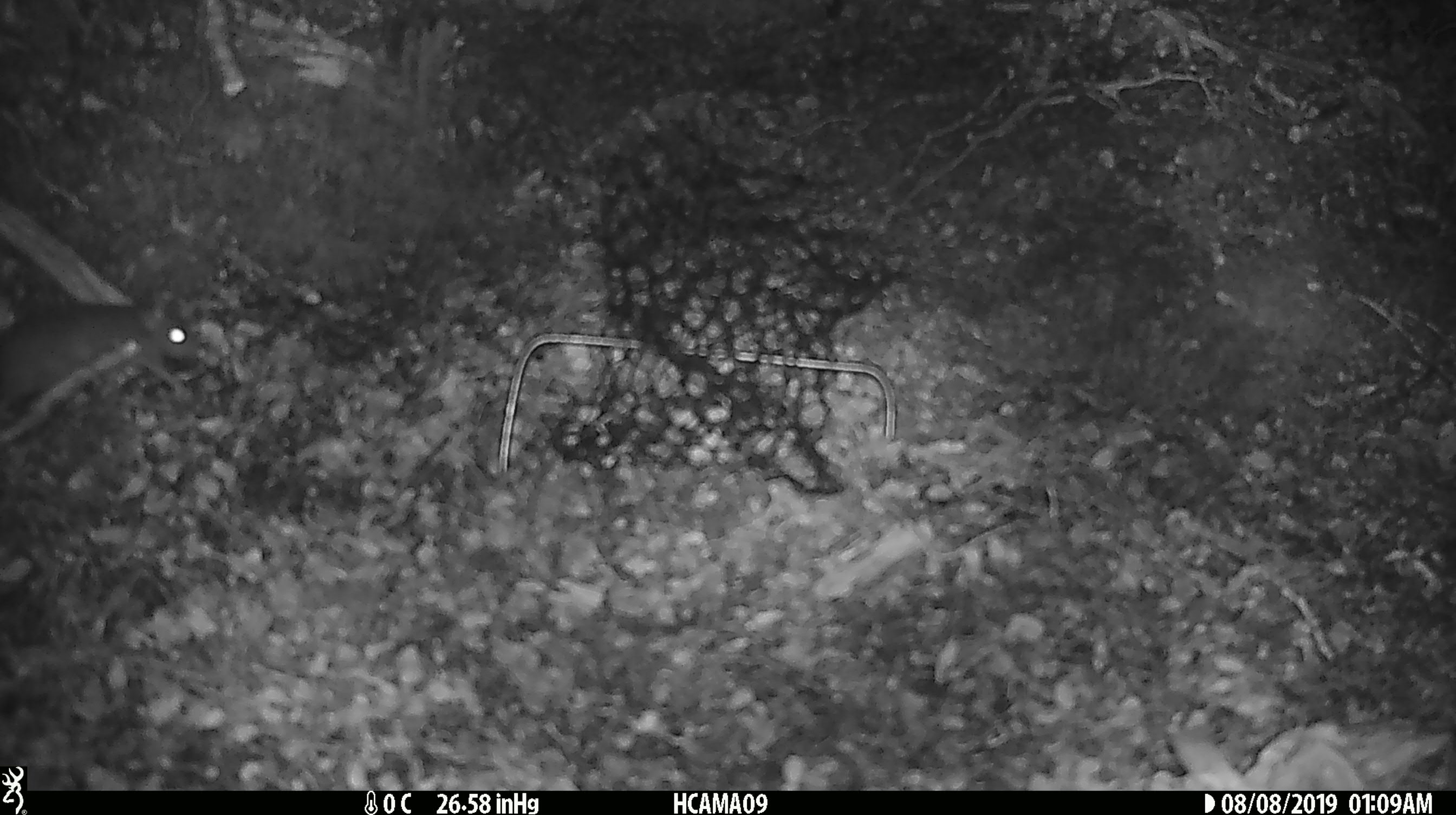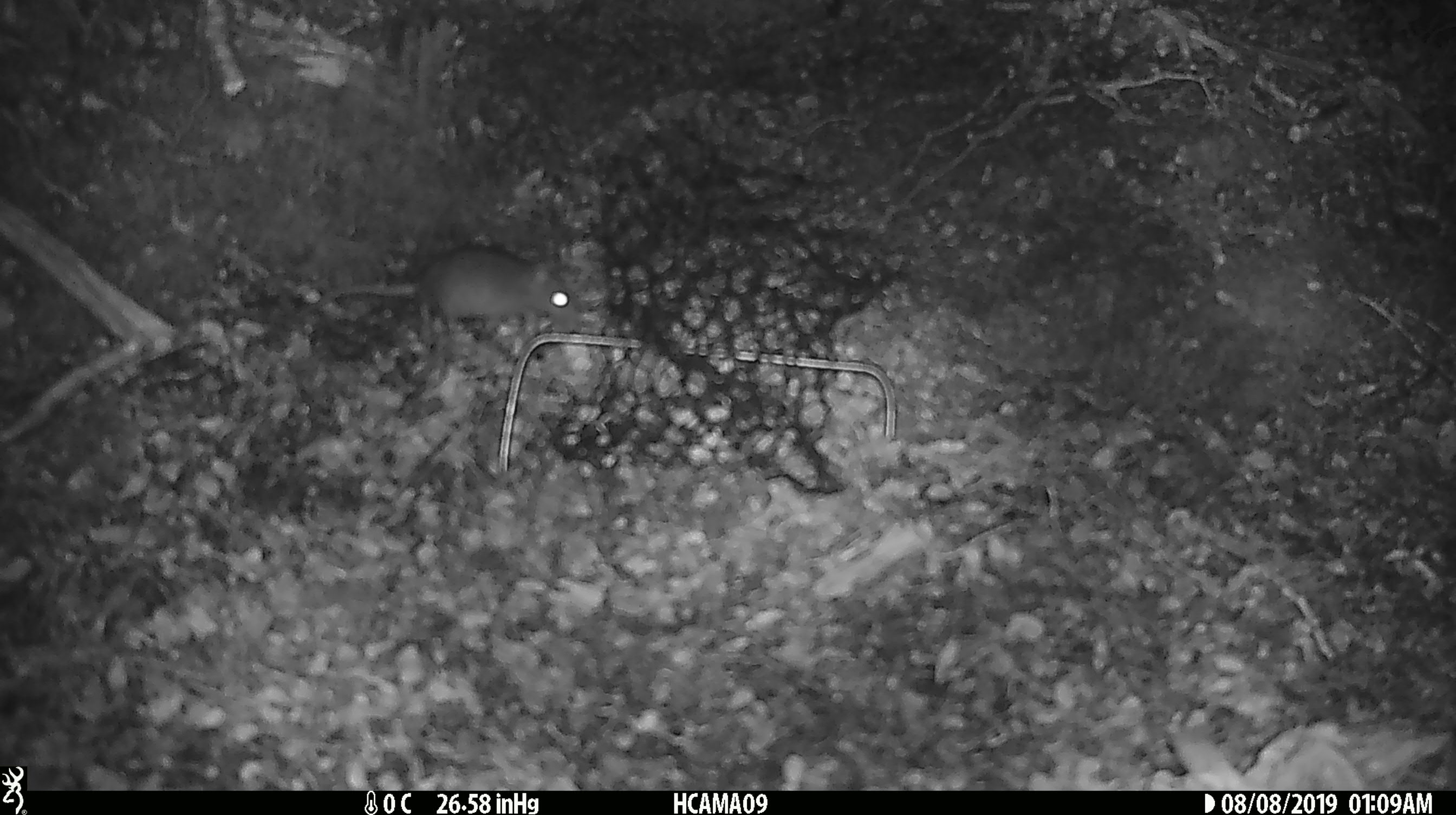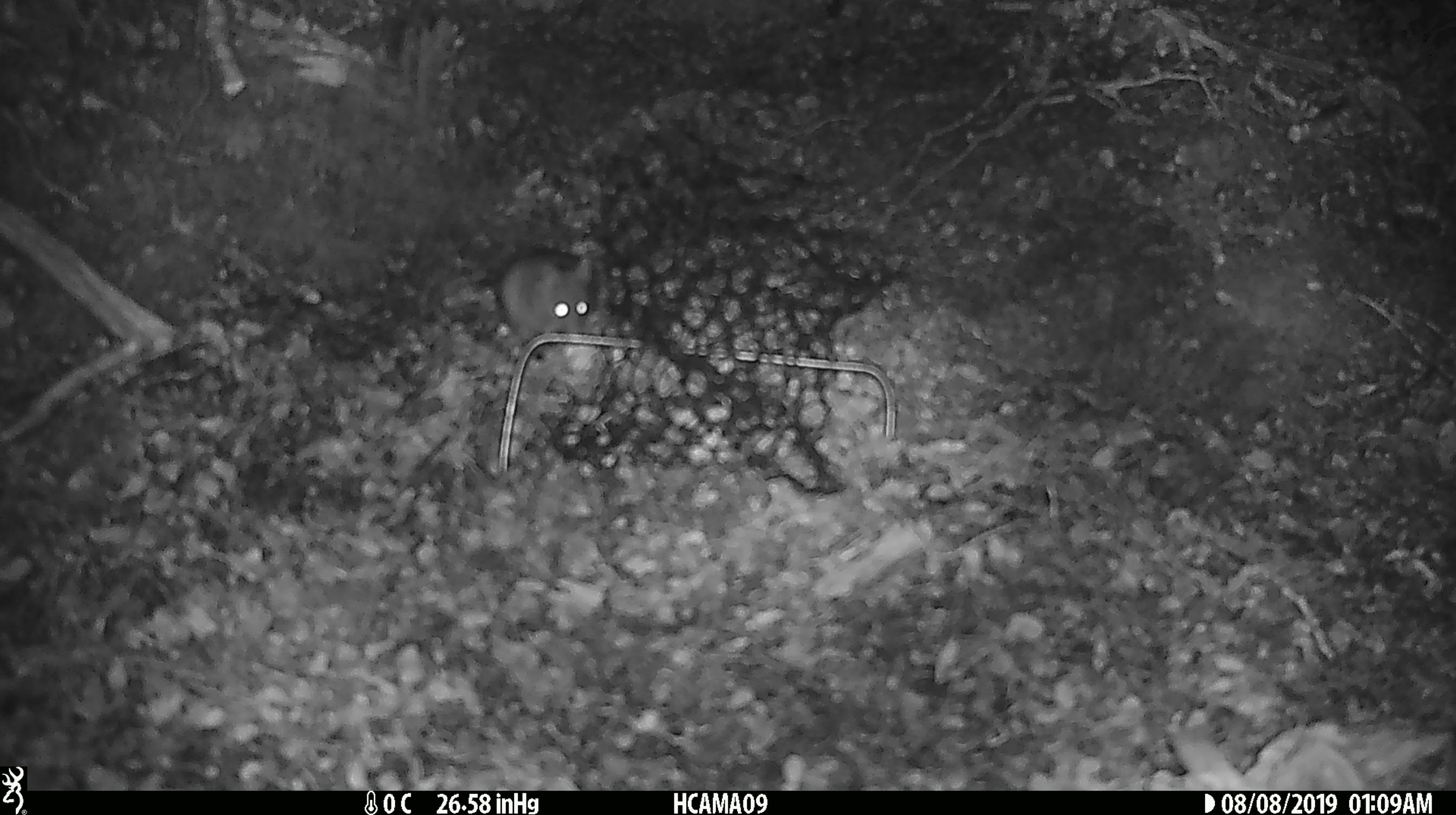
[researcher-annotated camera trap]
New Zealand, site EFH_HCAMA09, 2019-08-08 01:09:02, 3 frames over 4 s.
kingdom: Animalia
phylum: Chordata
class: Mammalia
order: Rodentia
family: Muridae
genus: Mus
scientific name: Mus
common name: mouse